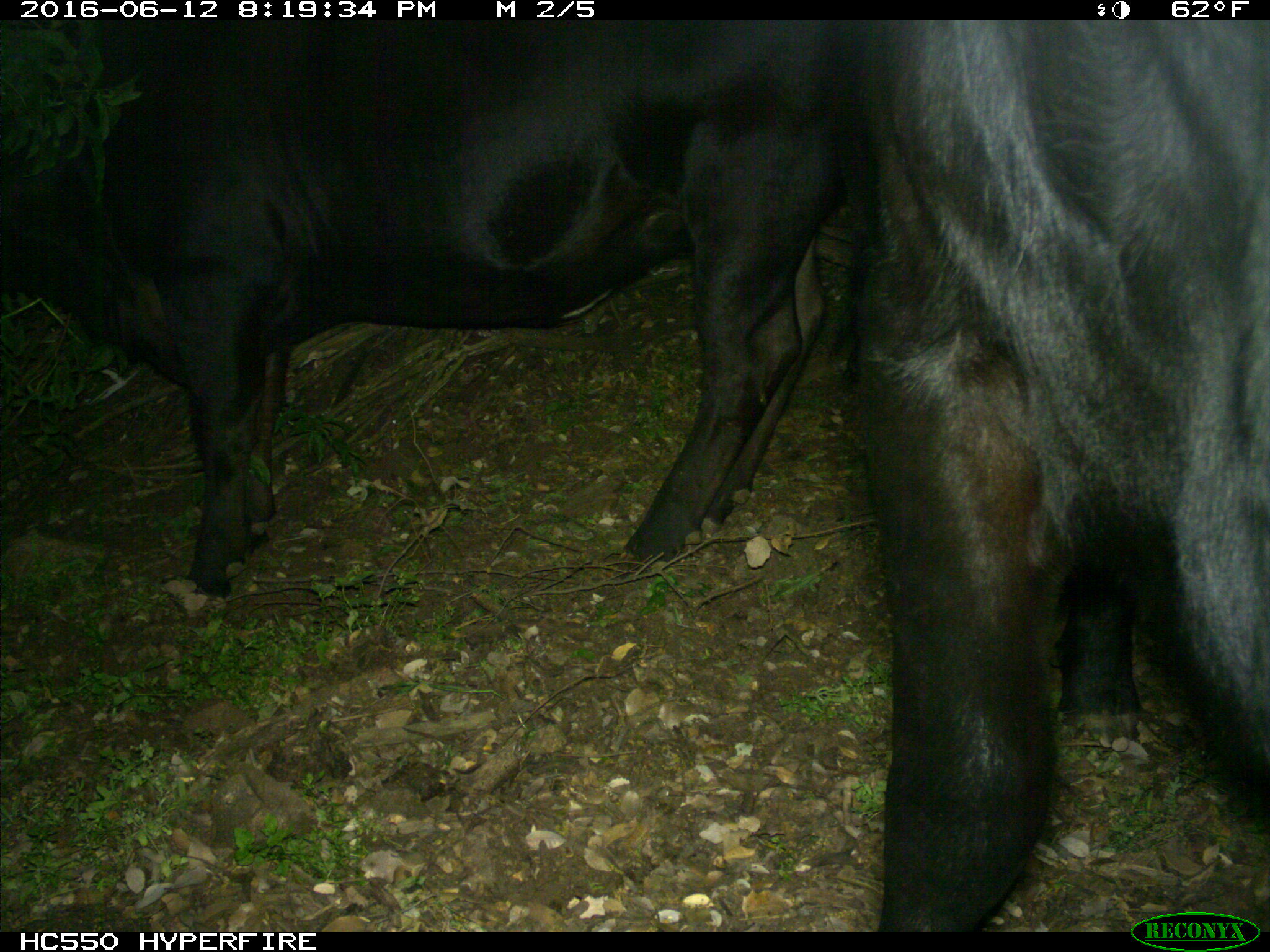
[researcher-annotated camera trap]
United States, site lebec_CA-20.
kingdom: Animalia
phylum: Chordata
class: Mammalia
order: Artiodactyla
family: Bovidae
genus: Bos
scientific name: Bos taurus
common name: domestic cow